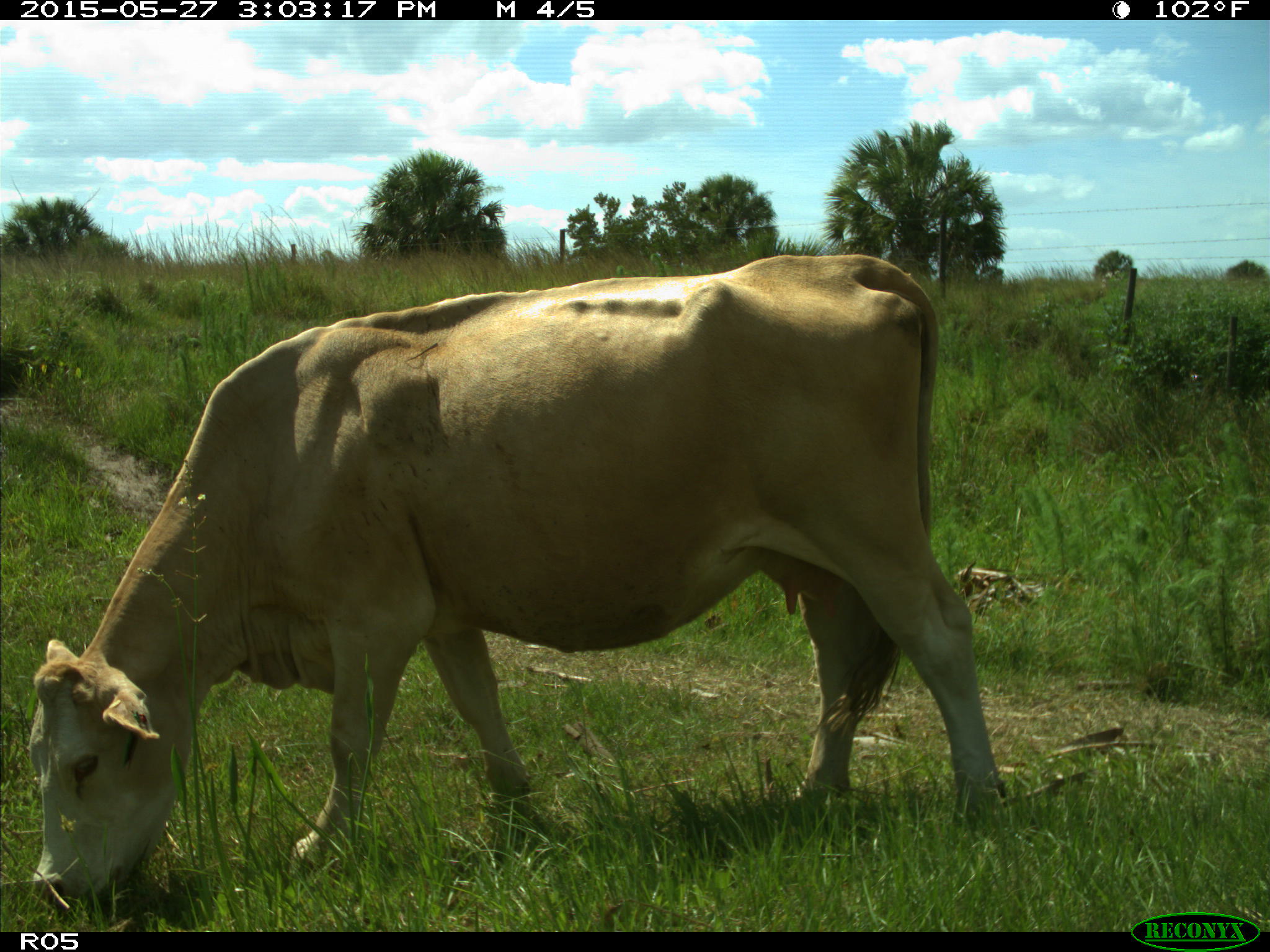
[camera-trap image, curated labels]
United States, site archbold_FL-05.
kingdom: Animalia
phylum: Chordata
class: Mammalia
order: Artiodactyla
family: Bovidae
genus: Bos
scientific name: Bos taurus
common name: domestic cow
Bos taurus (domestic cow).